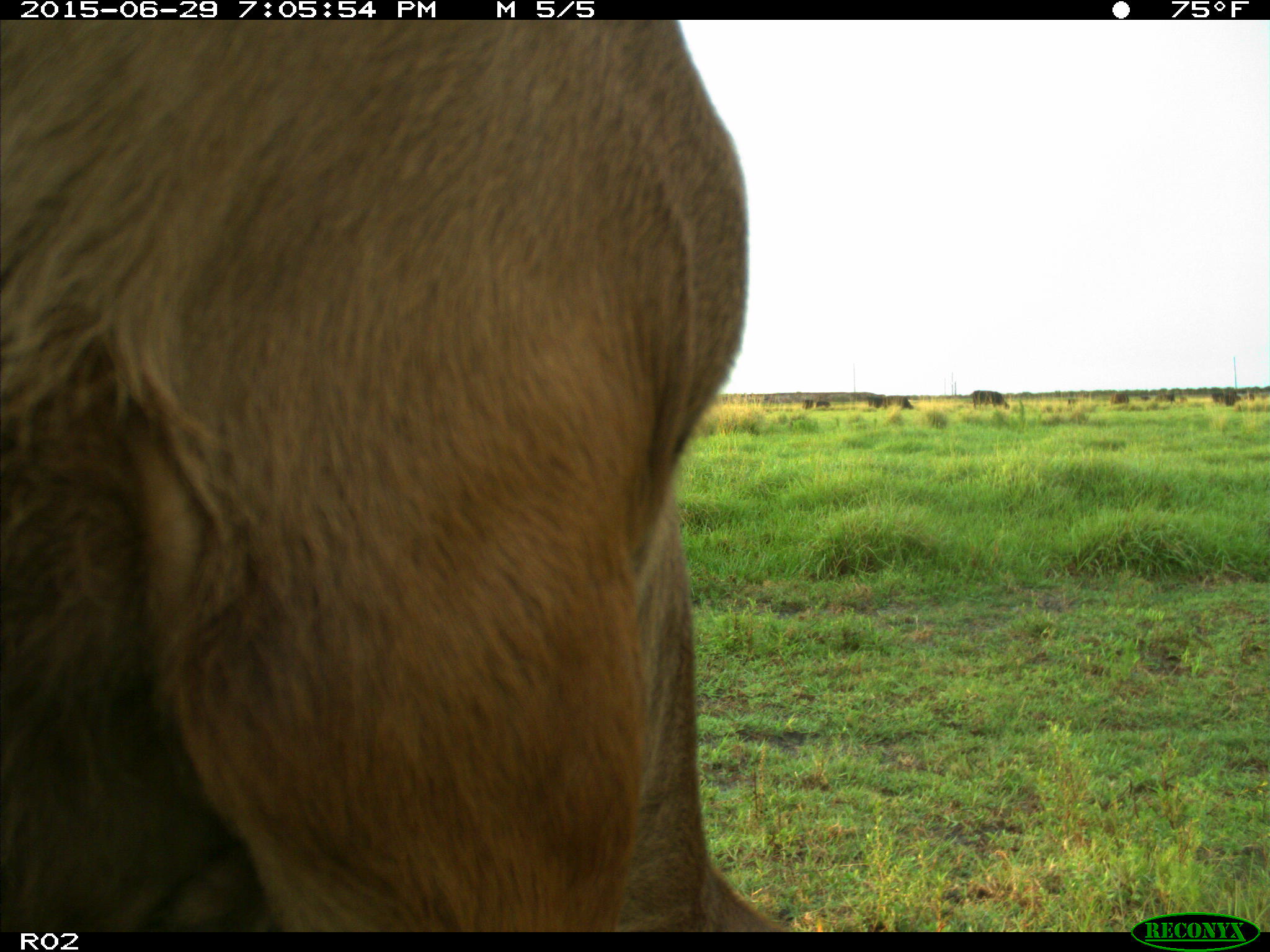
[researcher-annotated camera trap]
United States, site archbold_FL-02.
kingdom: Animalia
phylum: Chordata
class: Mammalia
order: Artiodactyla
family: Bovidae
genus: Bos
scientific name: Bos taurus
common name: domestic cow